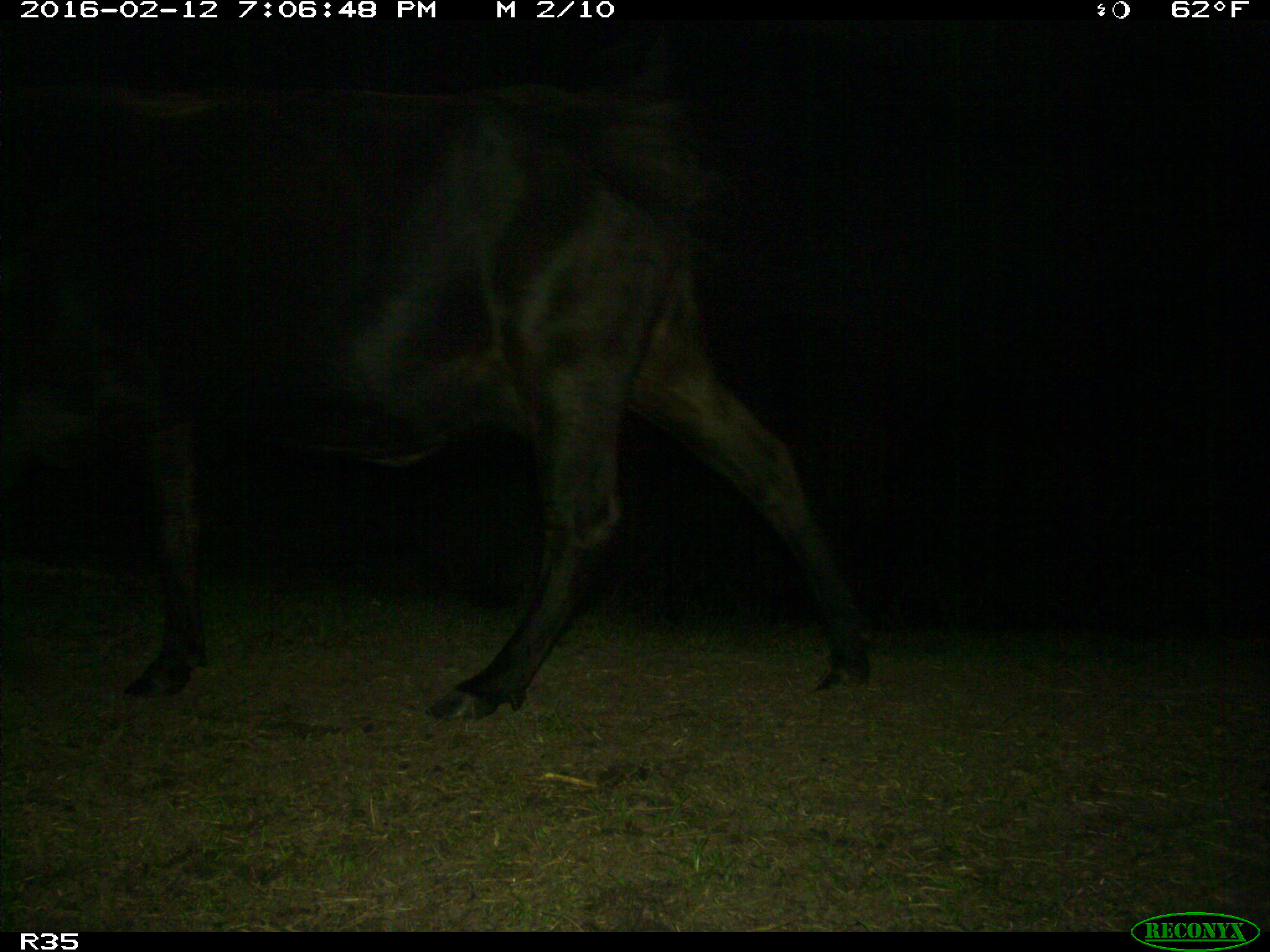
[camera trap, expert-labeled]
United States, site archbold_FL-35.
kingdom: Animalia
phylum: Chordata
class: Mammalia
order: Artiodactyla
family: Bovidae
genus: Bos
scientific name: Bos taurus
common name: domestic cow